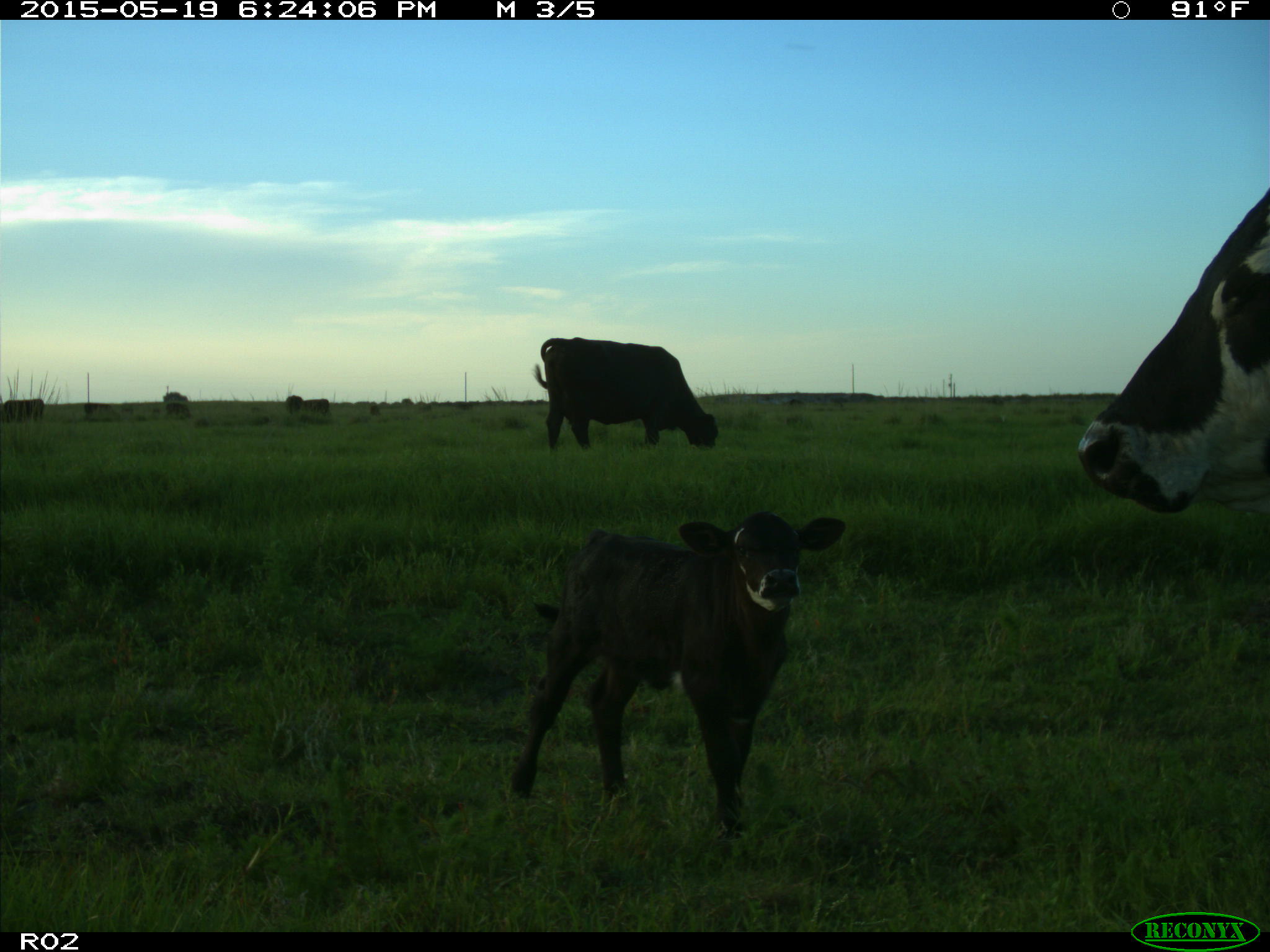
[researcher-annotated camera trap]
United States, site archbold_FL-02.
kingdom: Animalia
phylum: Chordata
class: Mammalia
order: Artiodactyla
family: Bovidae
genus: Bos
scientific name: Bos taurus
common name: domestic cow